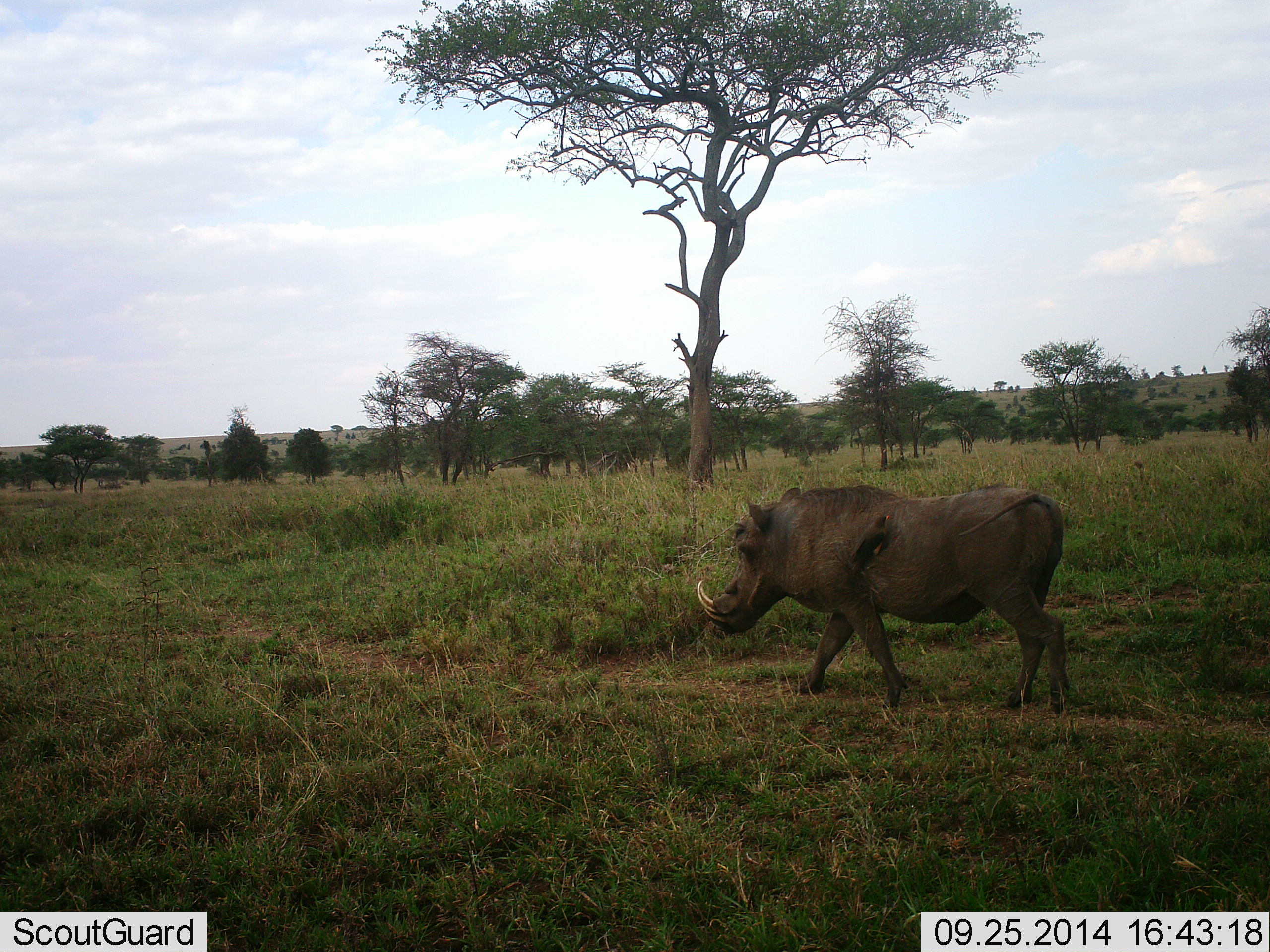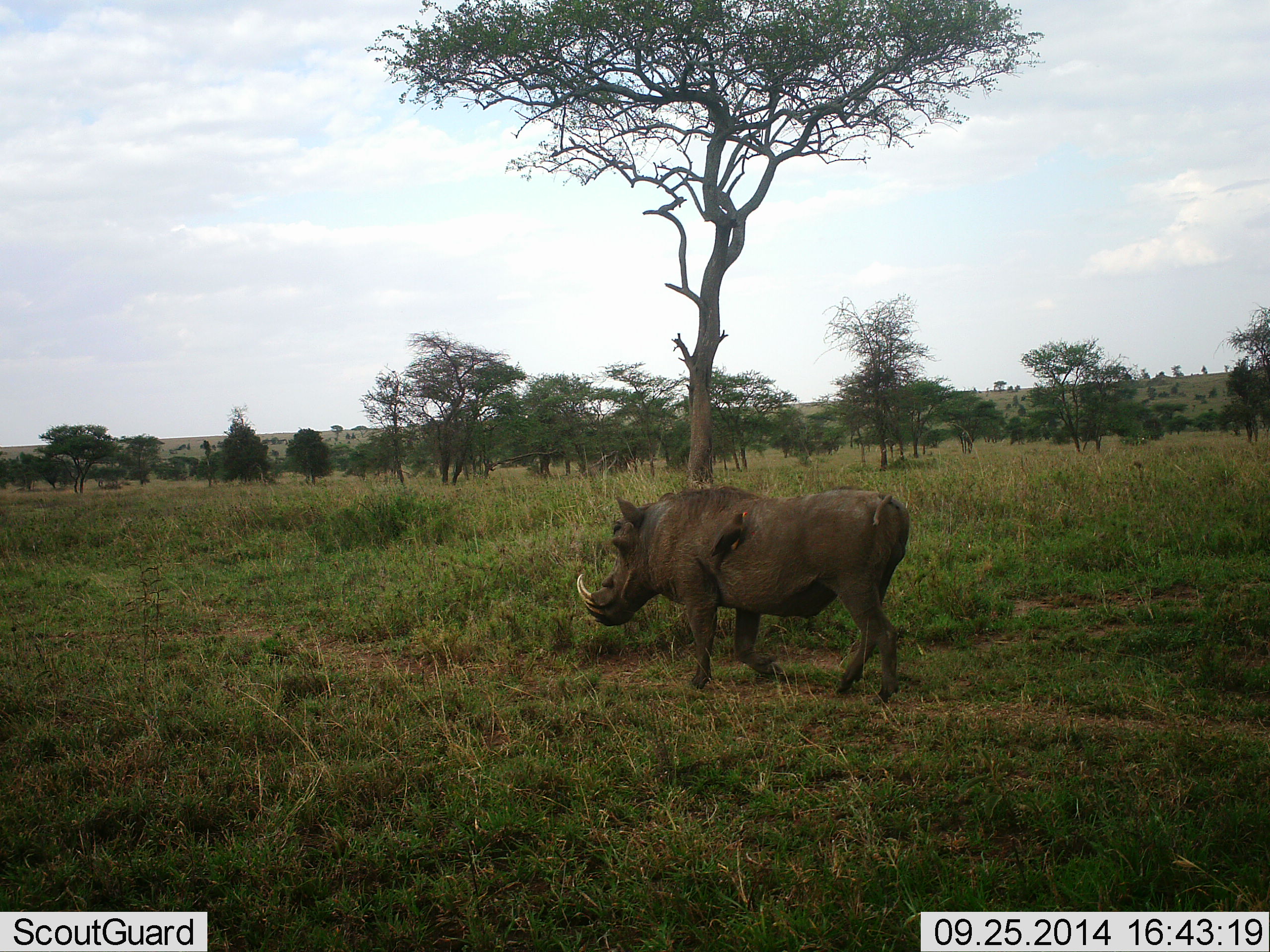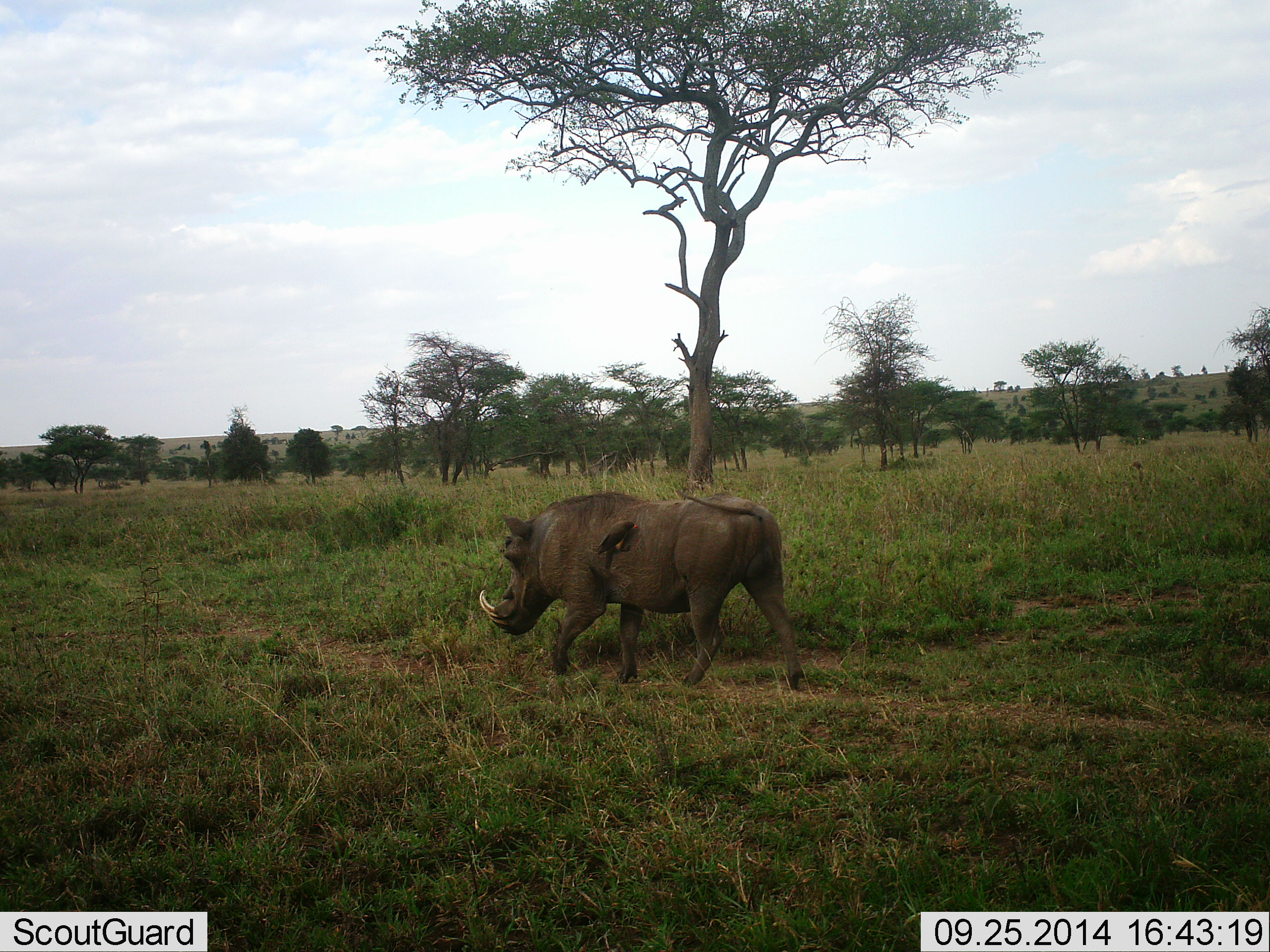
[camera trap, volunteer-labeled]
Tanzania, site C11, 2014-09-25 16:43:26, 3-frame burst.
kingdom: Animalia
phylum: Chordata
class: Mammalia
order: Artiodactyla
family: Suidae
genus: Phacochoerus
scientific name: Phacochoerus africanus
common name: warthog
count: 1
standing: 0%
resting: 0%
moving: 100%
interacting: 0%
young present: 0%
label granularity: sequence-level